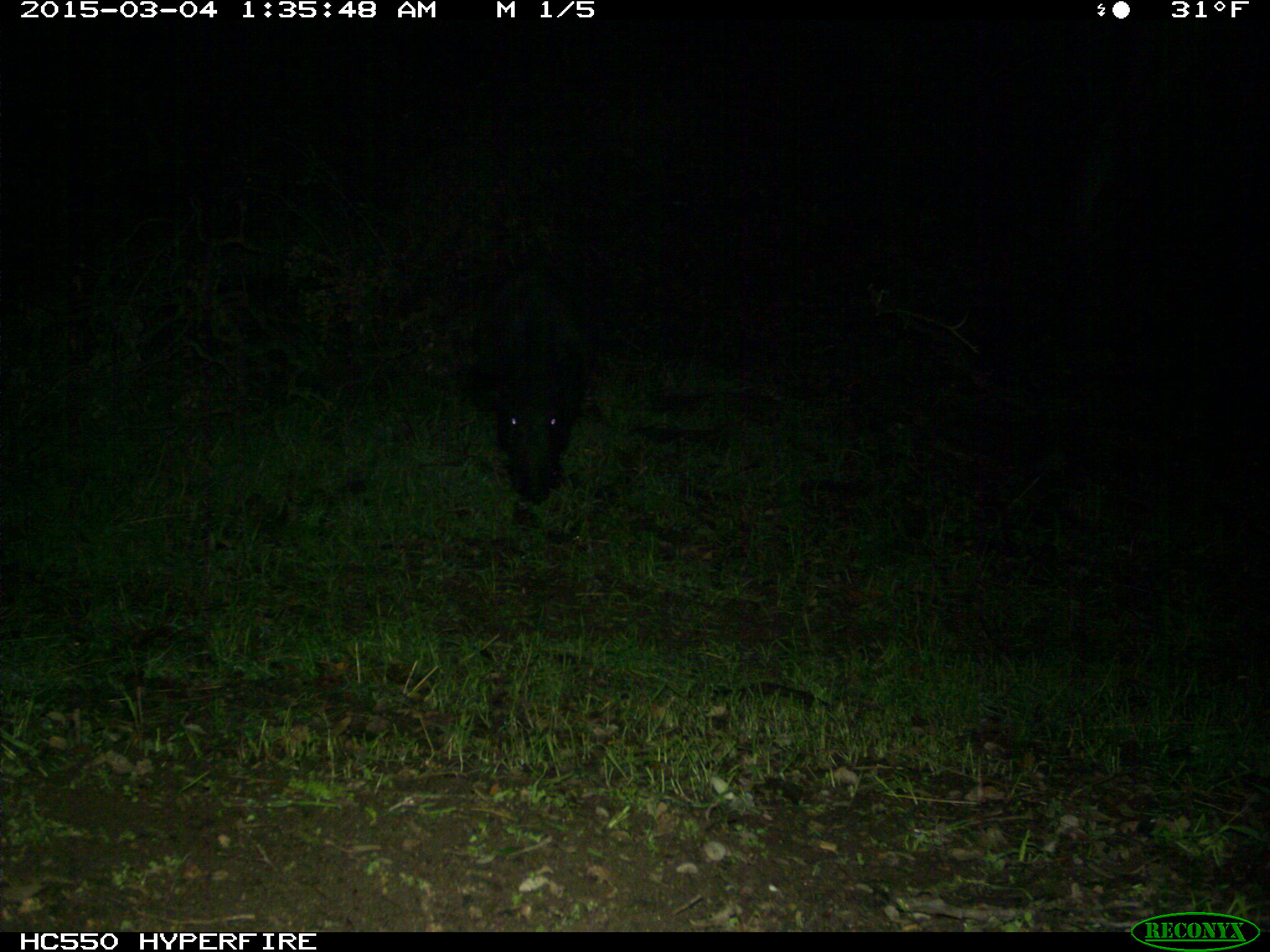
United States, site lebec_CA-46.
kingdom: Animalia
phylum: Chordata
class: Mammalia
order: Artiodactyla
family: Suidae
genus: Sus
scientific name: Sus scrofa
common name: wild boar